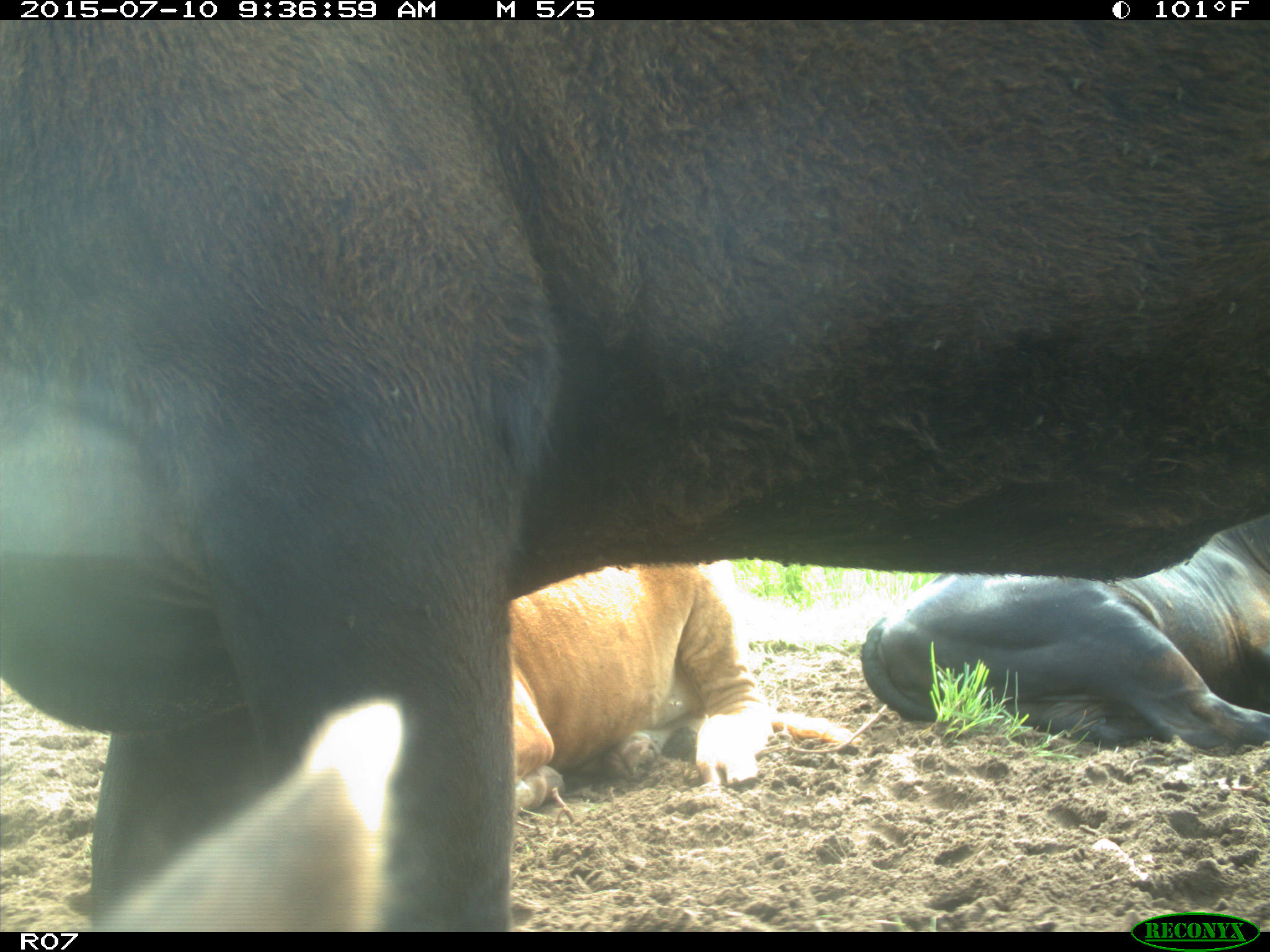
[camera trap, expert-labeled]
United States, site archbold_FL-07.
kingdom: Animalia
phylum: Chordata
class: Mammalia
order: Artiodactyla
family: Bovidae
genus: Bos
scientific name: Bos taurus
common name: domestic cow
Bos taurus (domestic cow).